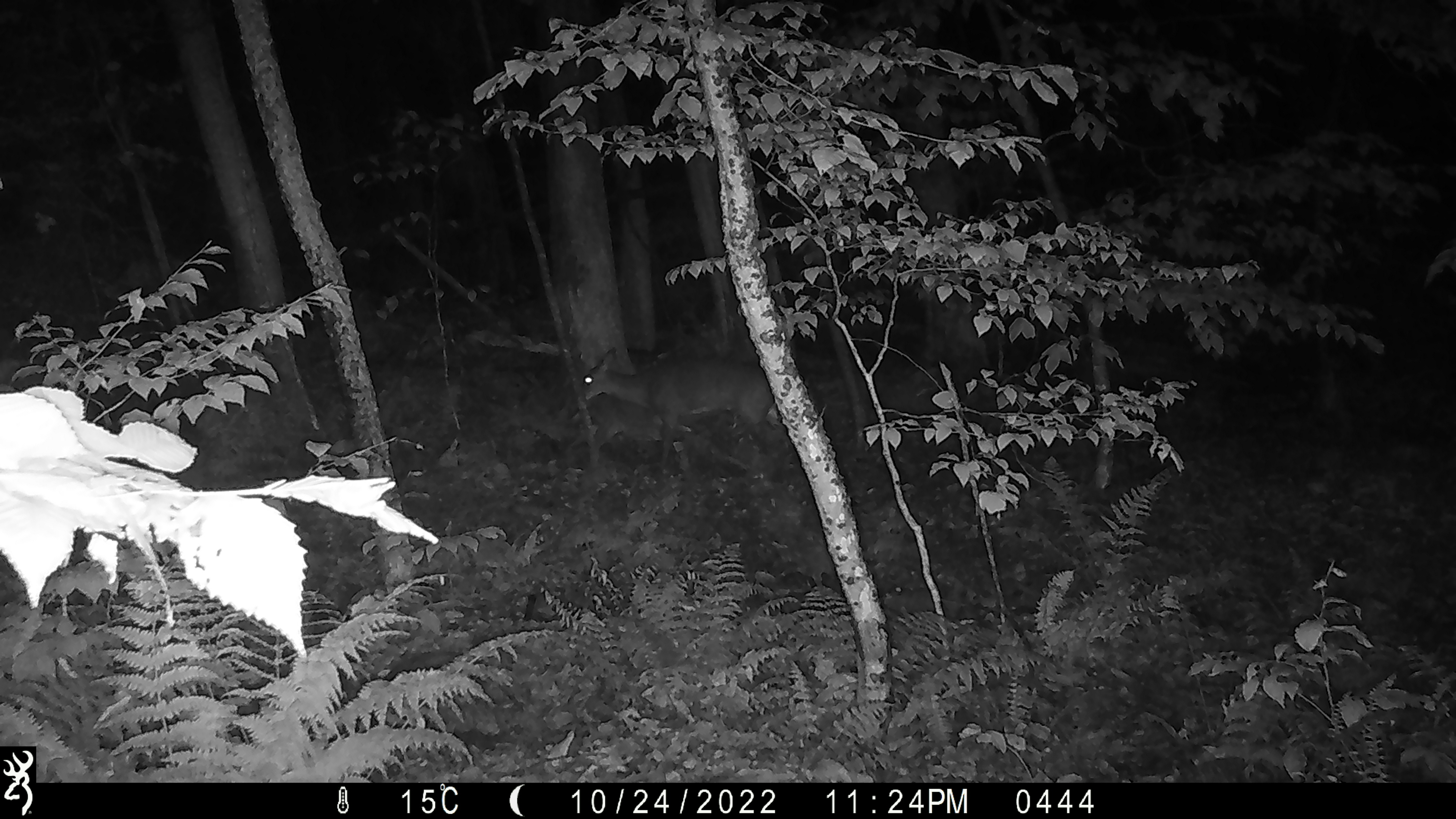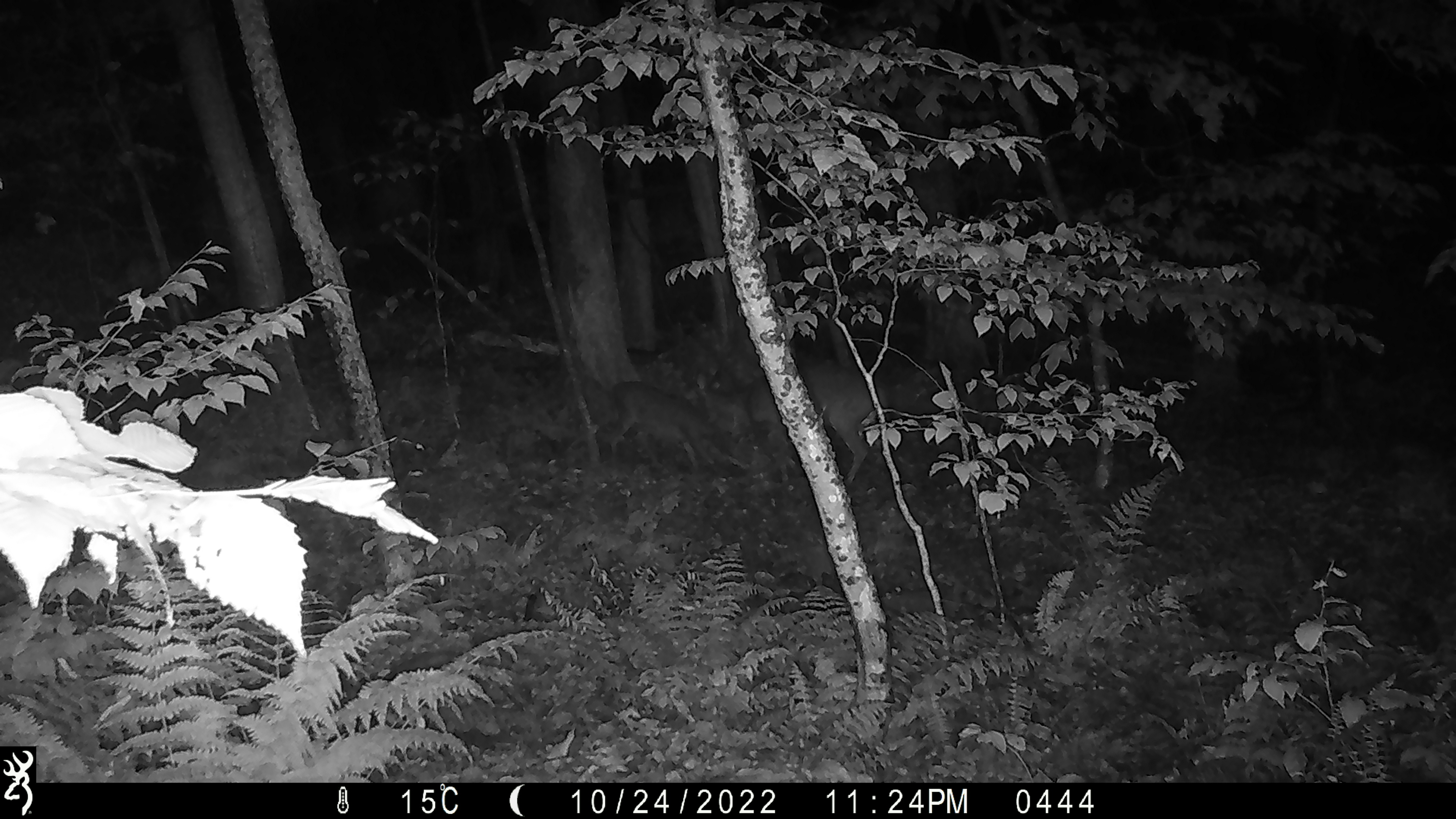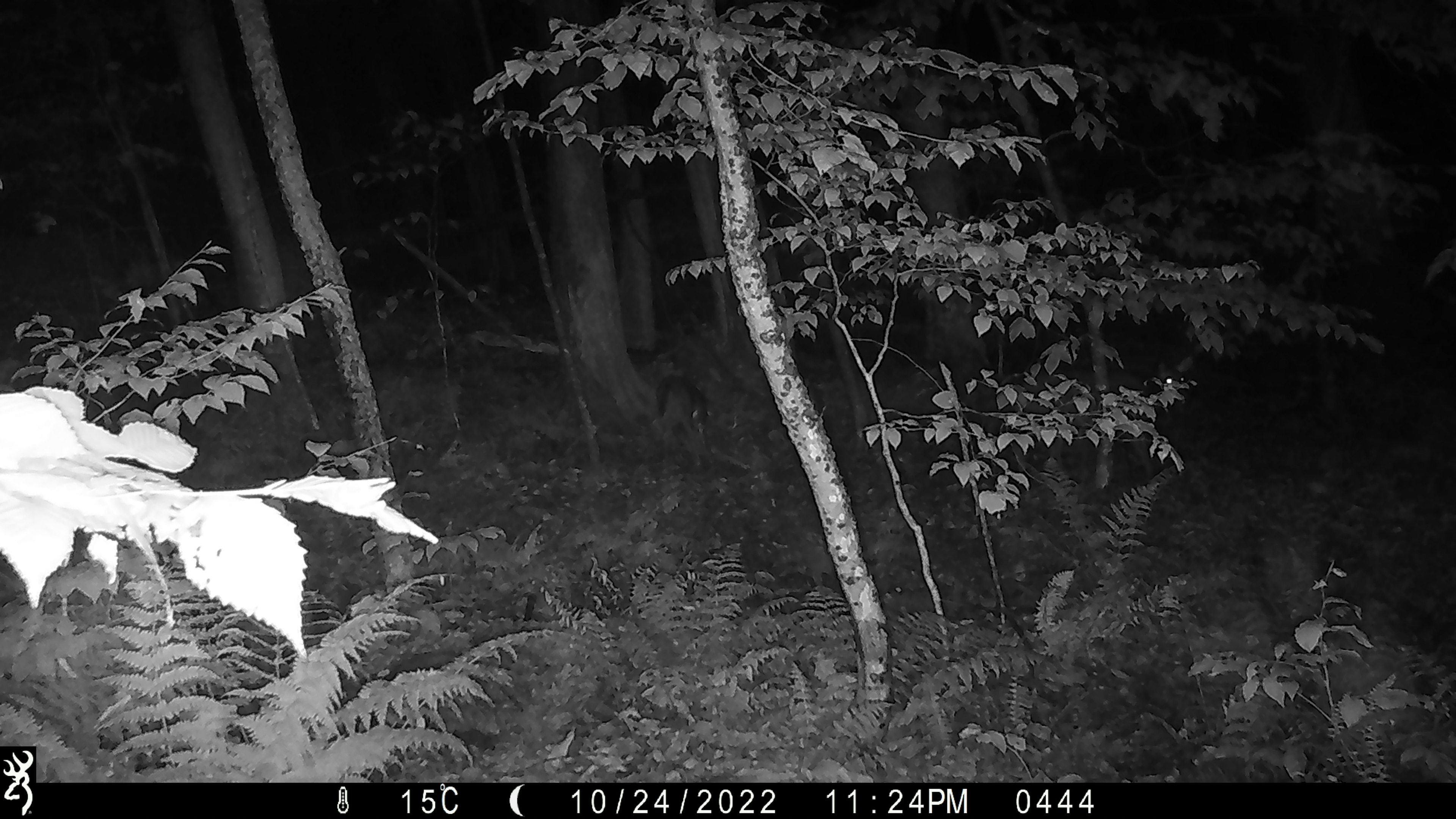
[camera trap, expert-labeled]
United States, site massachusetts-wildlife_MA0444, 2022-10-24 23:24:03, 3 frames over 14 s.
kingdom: Animalia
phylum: Chordata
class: Mammalia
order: Artiodactyla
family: Cervidae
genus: Odocoileus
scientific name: Odocoileus virginianus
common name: white-tailed deer